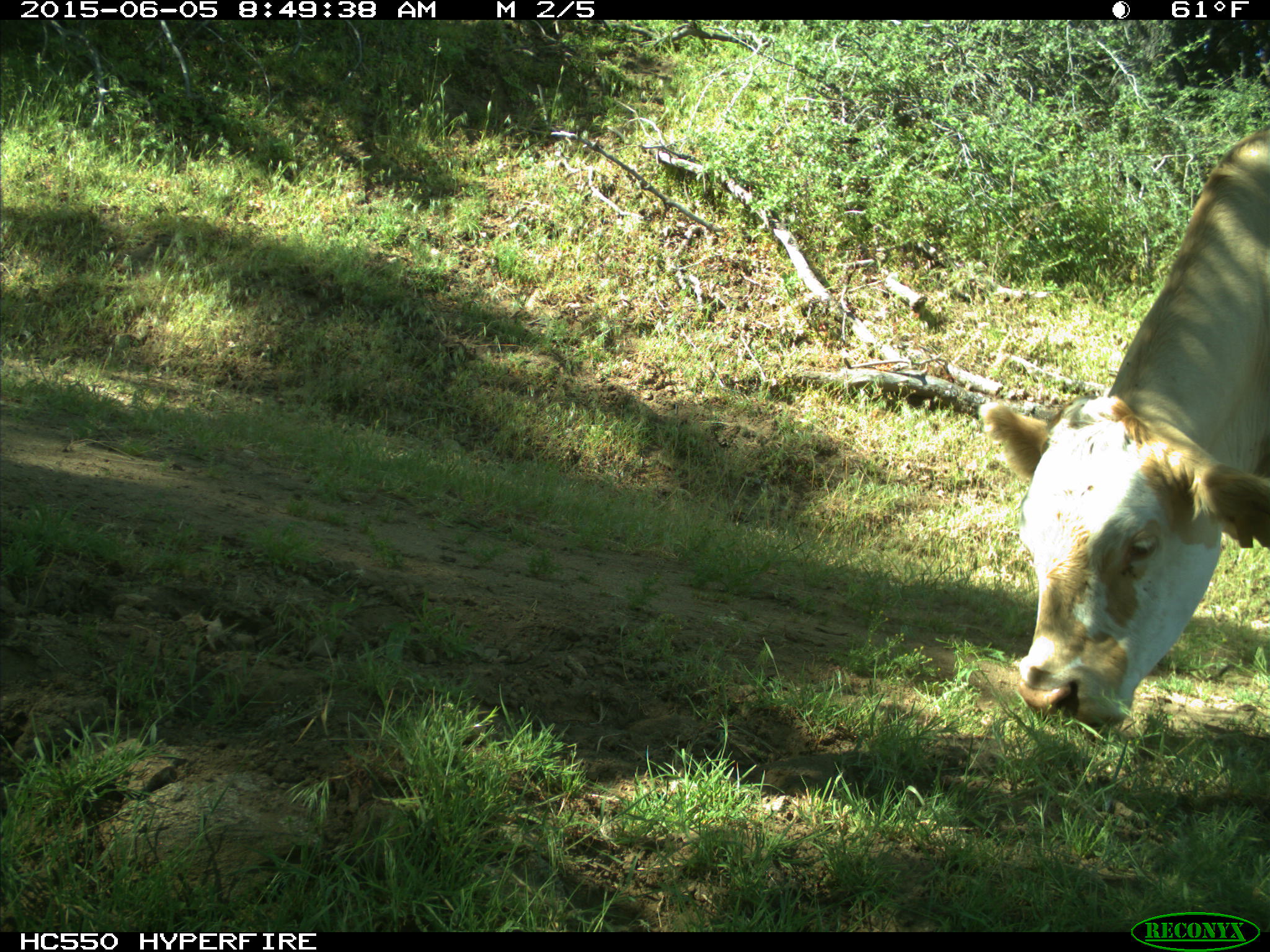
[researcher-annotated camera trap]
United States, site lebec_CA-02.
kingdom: Animalia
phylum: Chordata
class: Mammalia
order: Artiodactyla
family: Bovidae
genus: Bos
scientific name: Bos taurus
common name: domestic cow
Bos taurus (domestic cow).